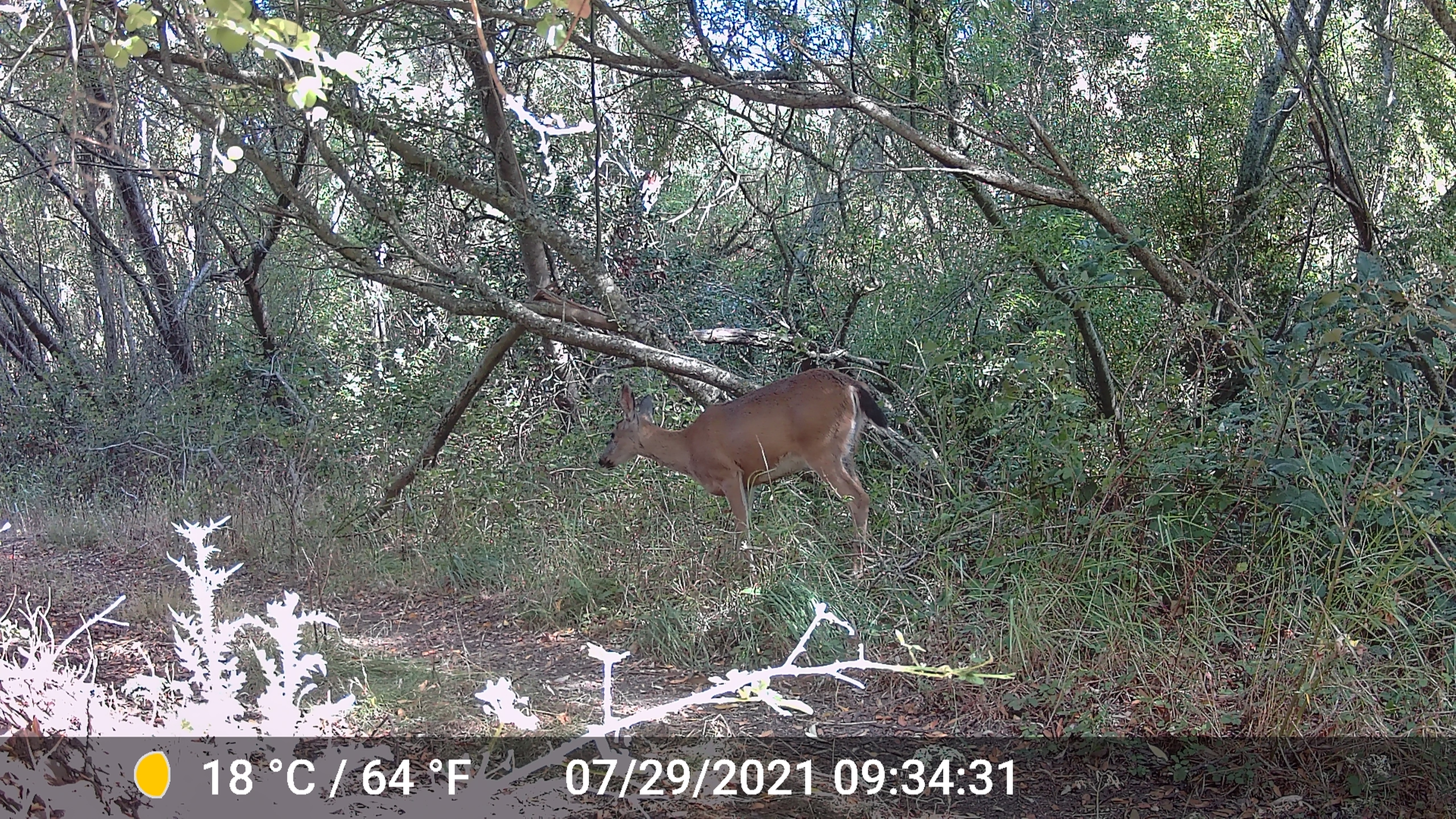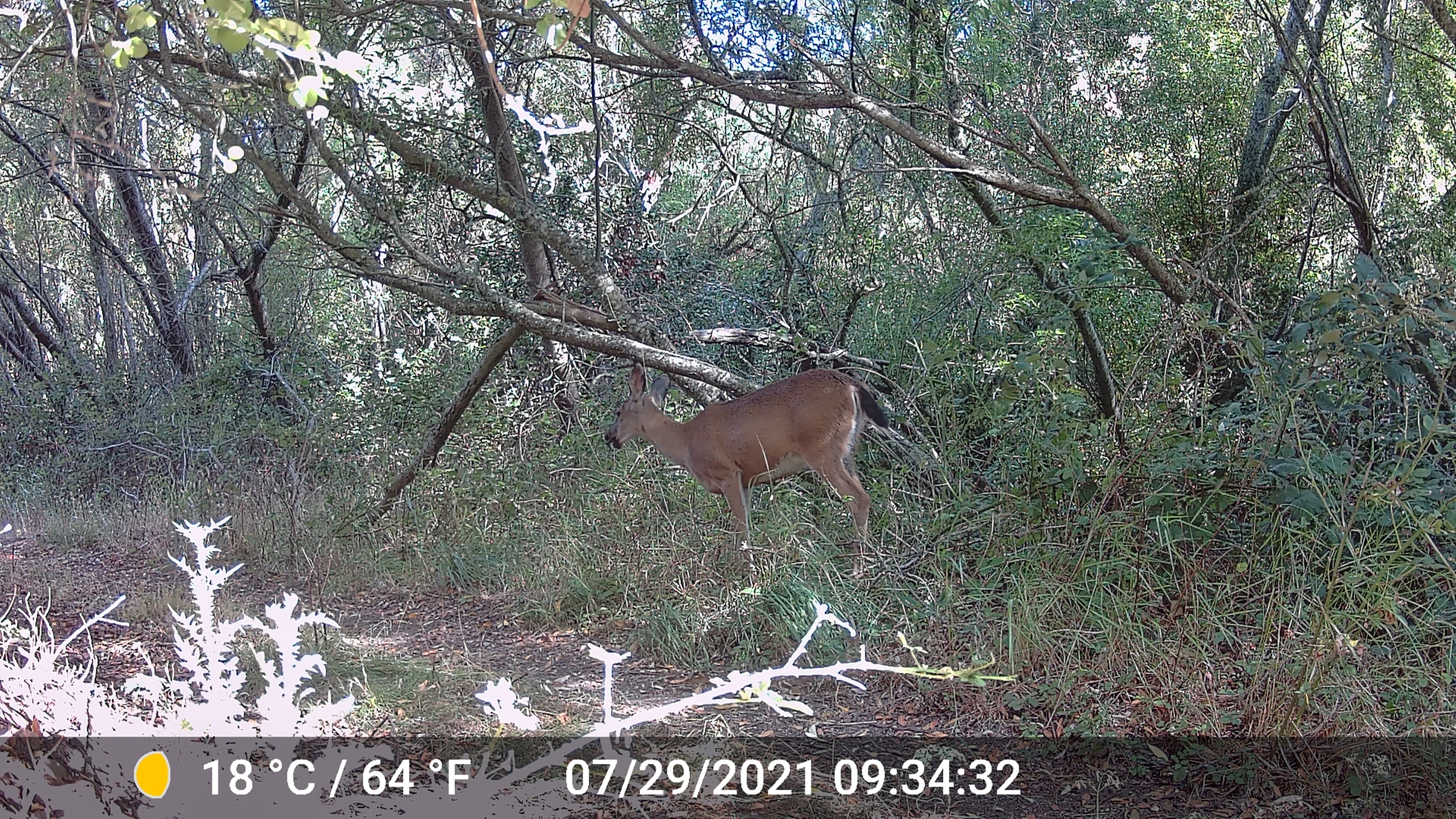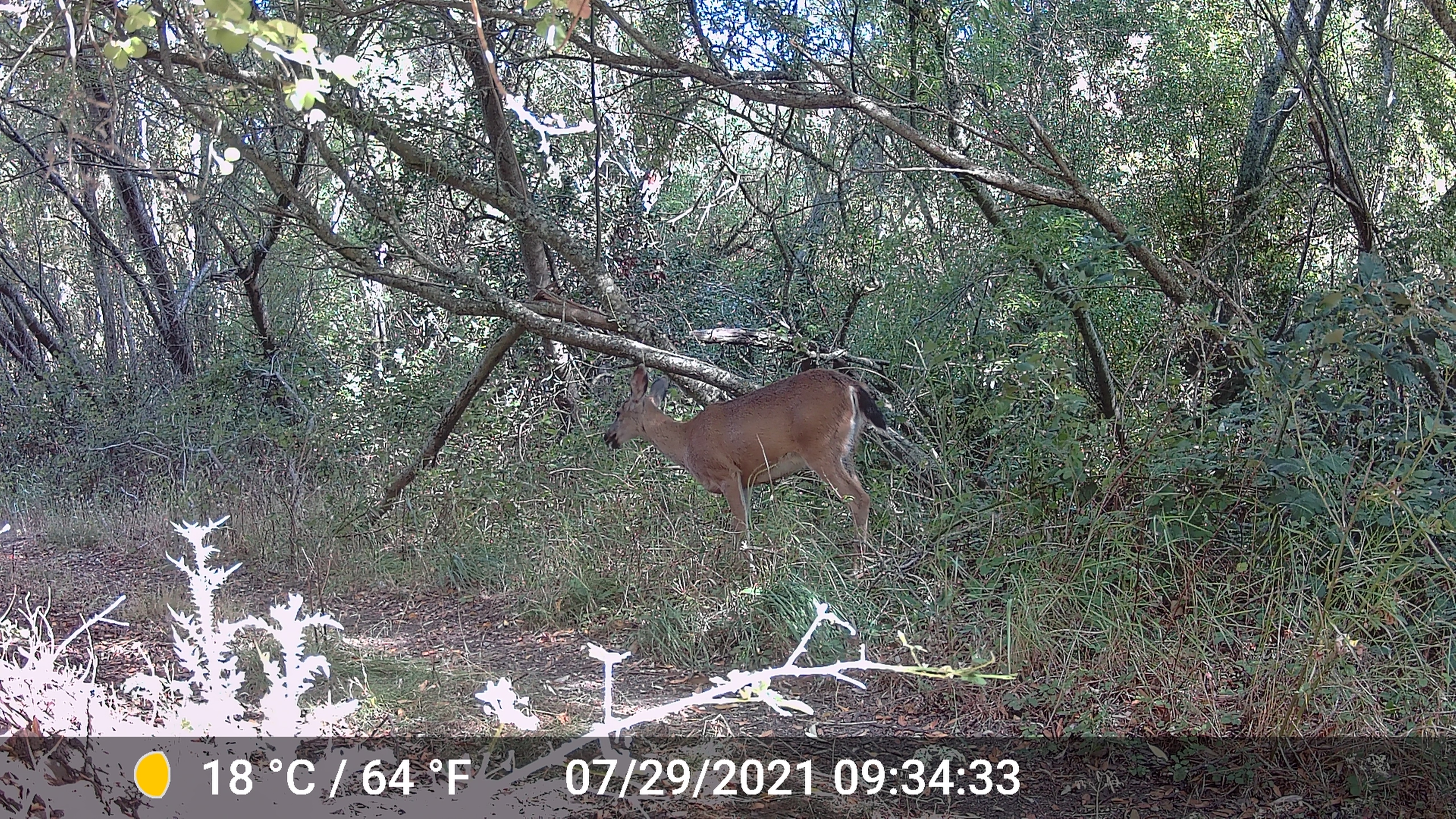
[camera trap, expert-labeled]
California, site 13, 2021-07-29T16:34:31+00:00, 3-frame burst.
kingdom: Animalia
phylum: Chordata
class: Mammalia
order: Artiodactyla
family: Cervidae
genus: Odocoileus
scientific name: Odocoileus hemionus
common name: mule deer